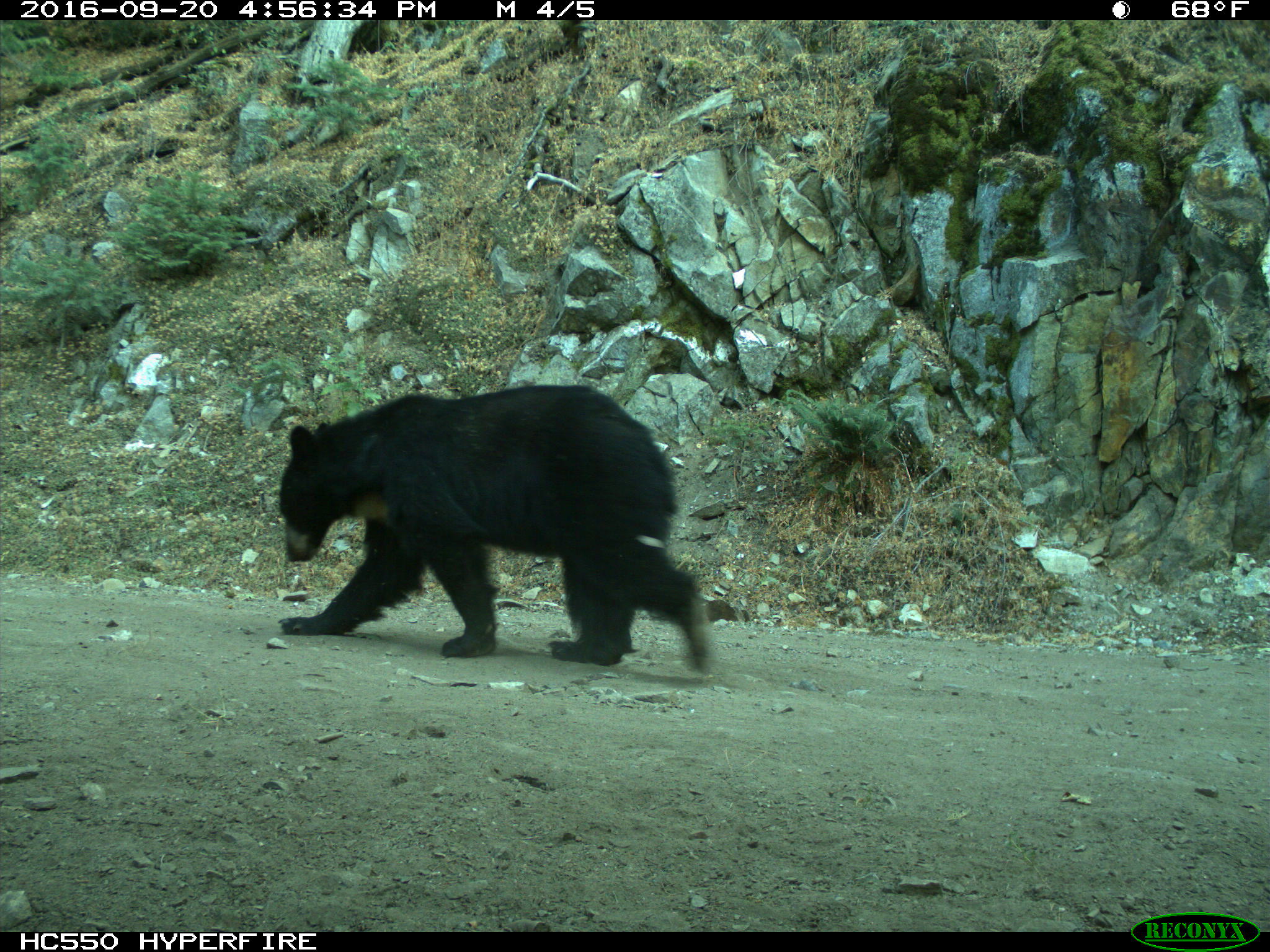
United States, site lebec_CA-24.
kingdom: Animalia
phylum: Chordata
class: Mammalia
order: Carnivora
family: Ursidae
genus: Ursus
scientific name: Ursus americanus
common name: american black bear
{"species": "Ursus americanus (american black bear)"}